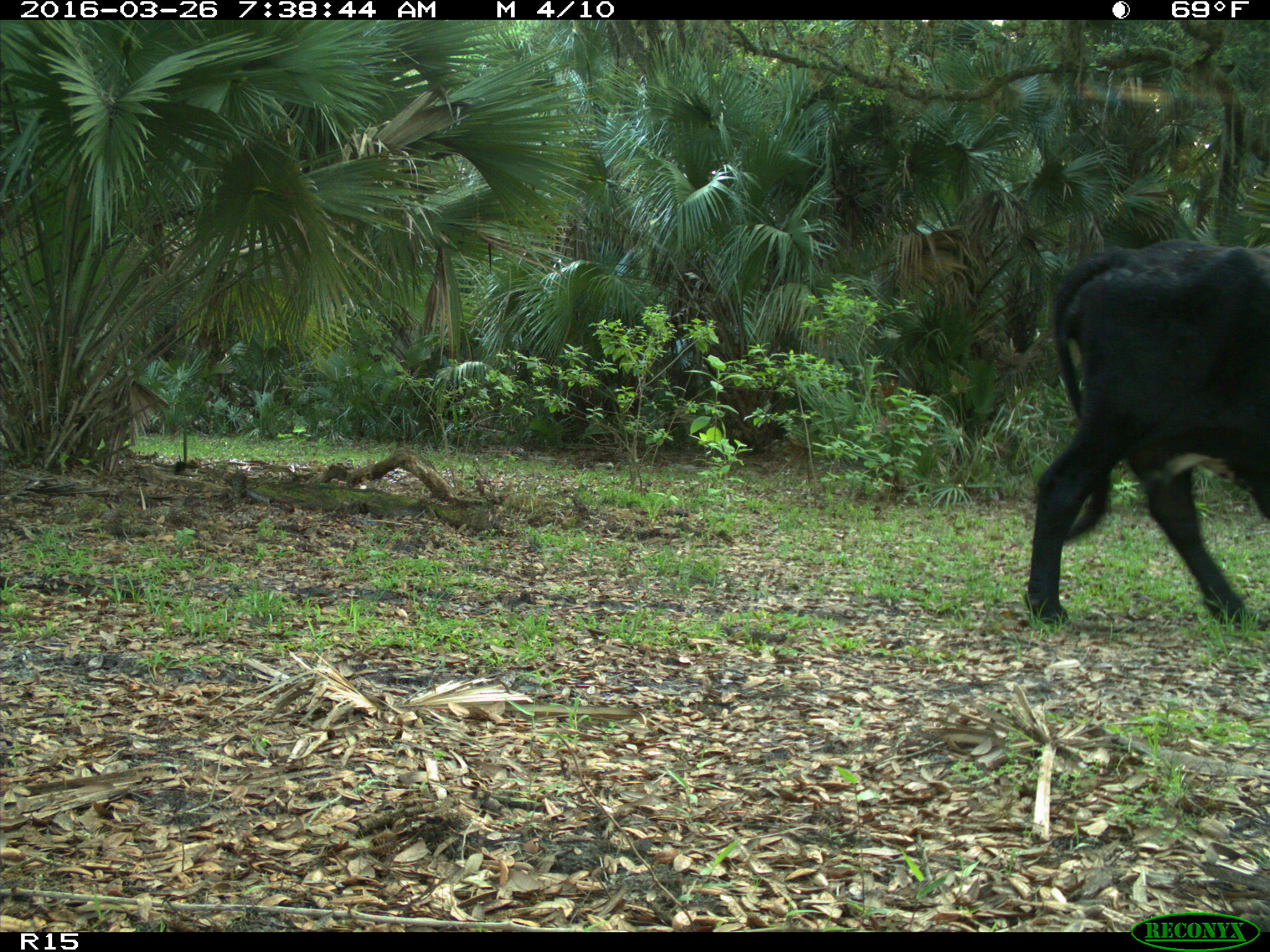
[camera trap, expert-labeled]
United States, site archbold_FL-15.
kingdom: Animalia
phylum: Chordata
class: Mammalia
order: Artiodactyla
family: Bovidae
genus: Bos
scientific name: Bos taurus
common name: domestic cow